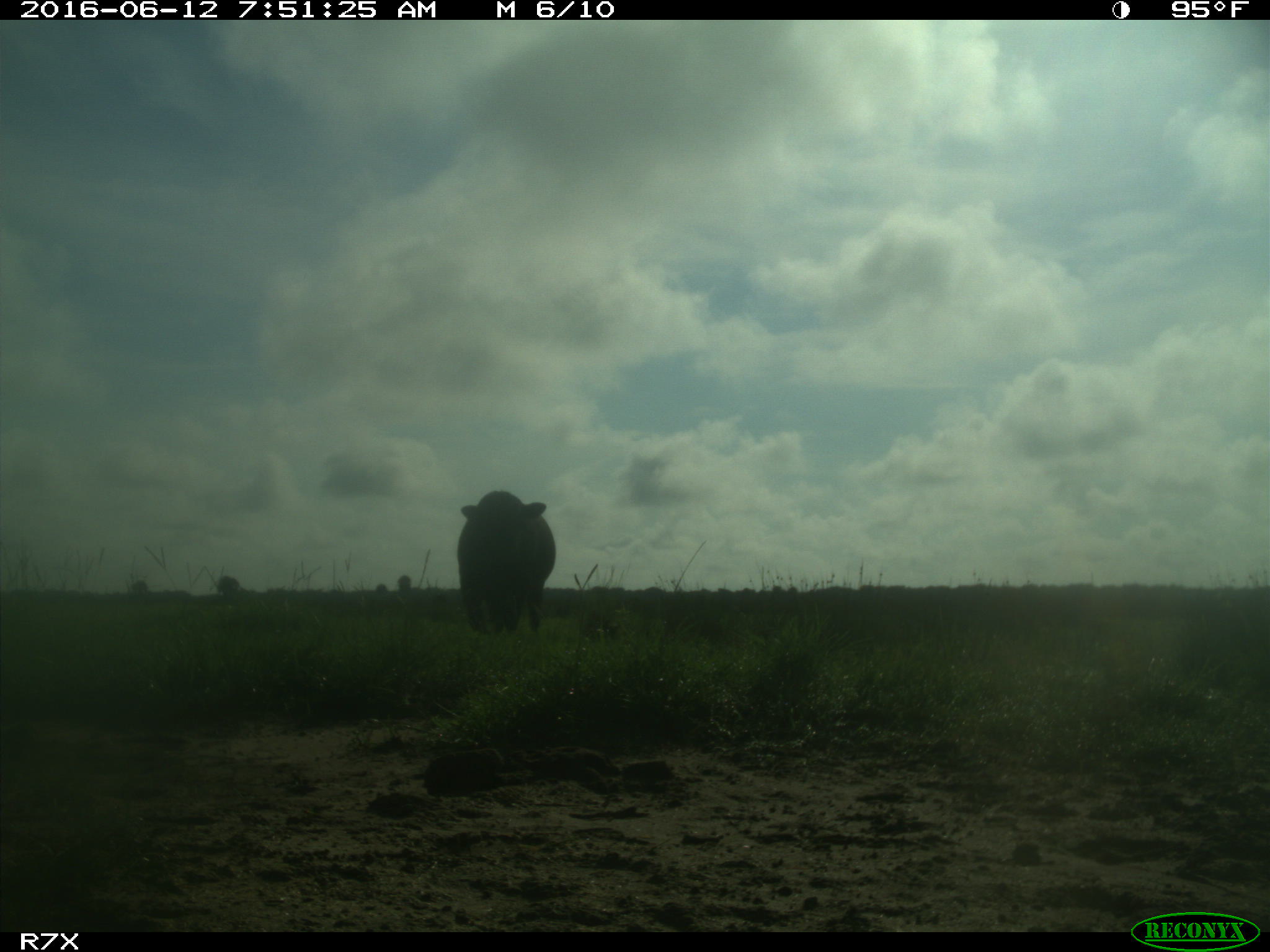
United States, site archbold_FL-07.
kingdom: Animalia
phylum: Chordata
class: Mammalia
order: Artiodactyla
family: Bovidae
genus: Bos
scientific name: Bos taurus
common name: domestic cow